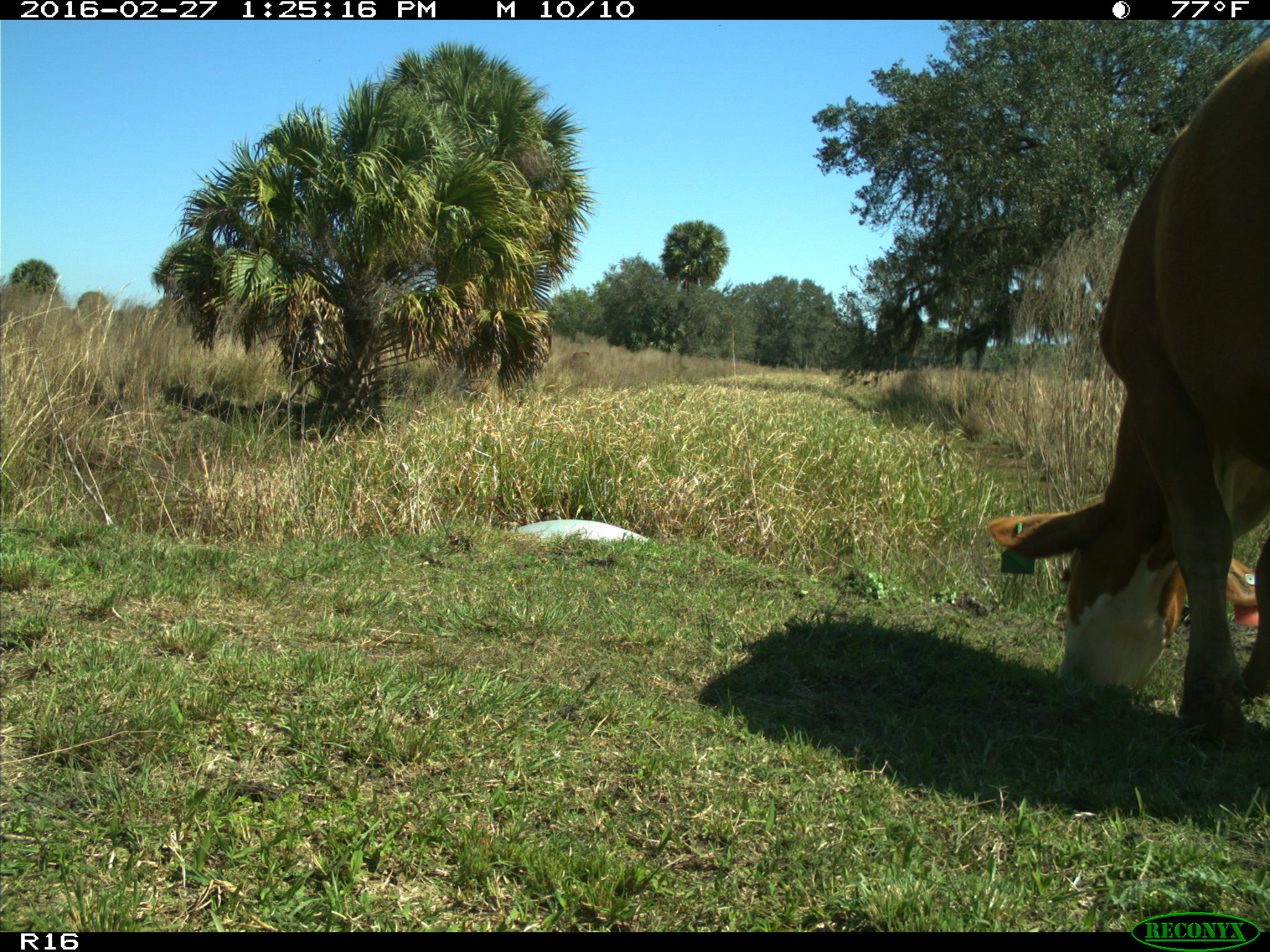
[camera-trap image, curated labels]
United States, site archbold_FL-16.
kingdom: Animalia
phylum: Chordata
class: Mammalia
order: Artiodactyla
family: Bovidae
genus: Bos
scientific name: Bos taurus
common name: domestic cow